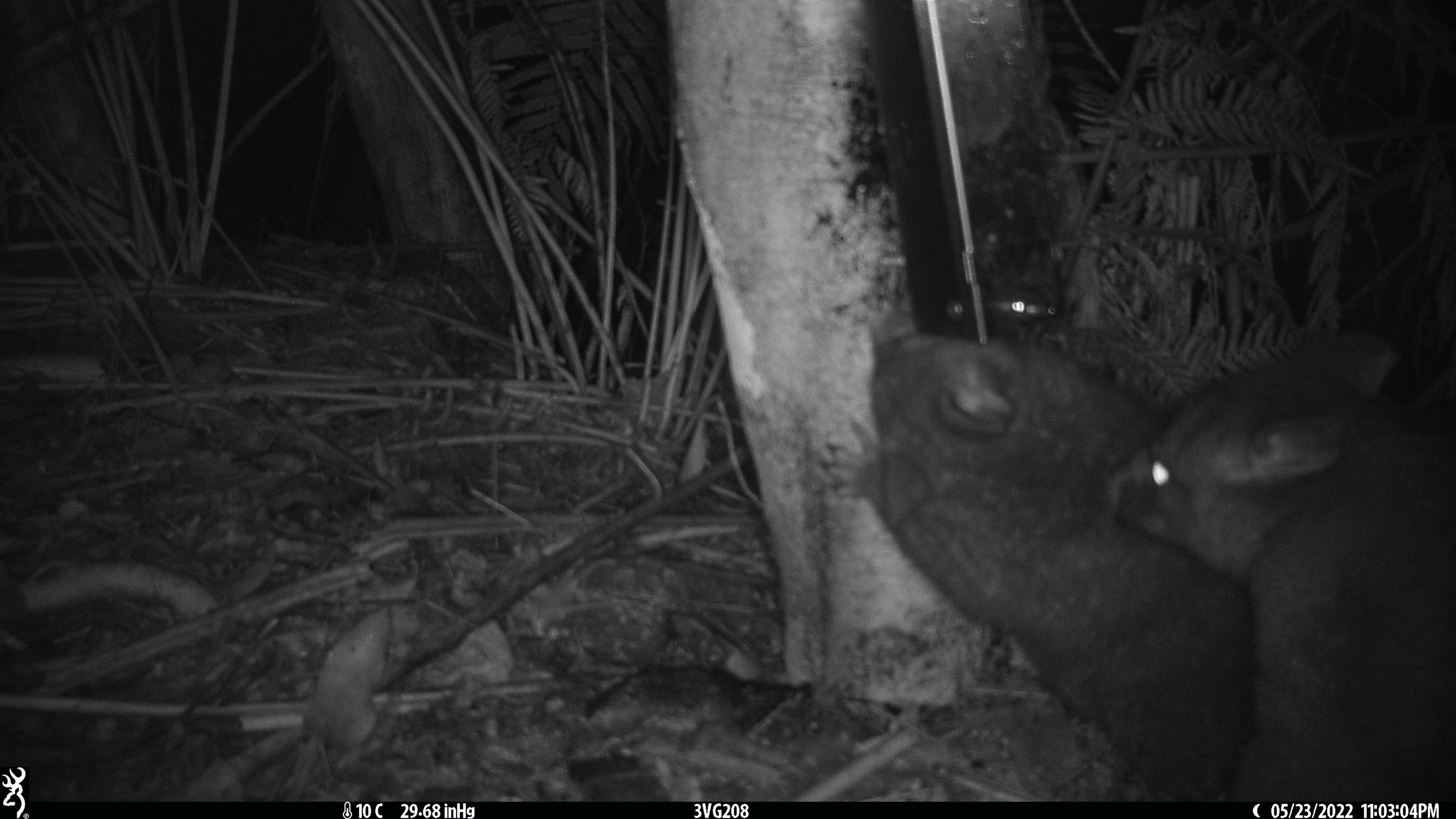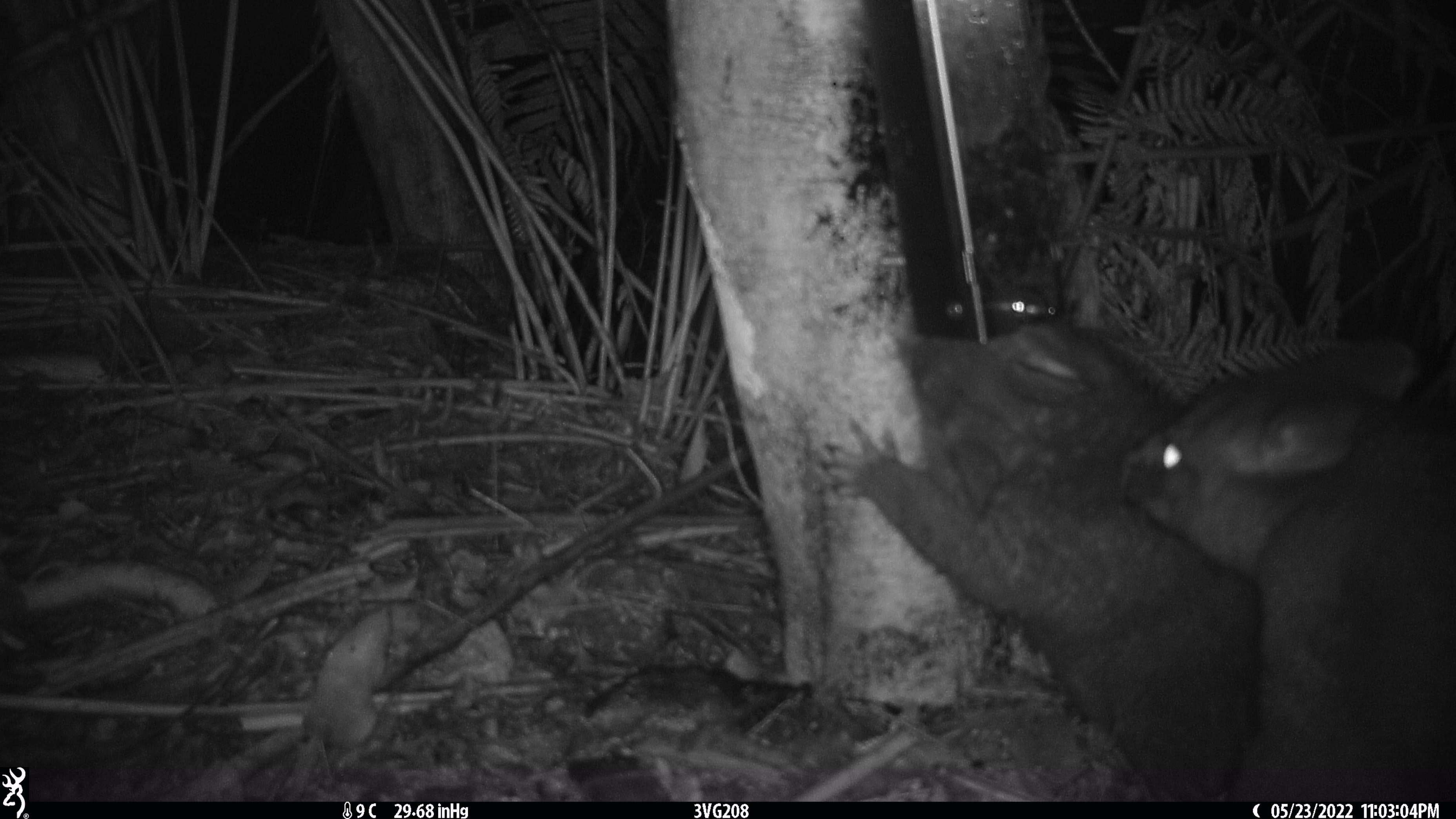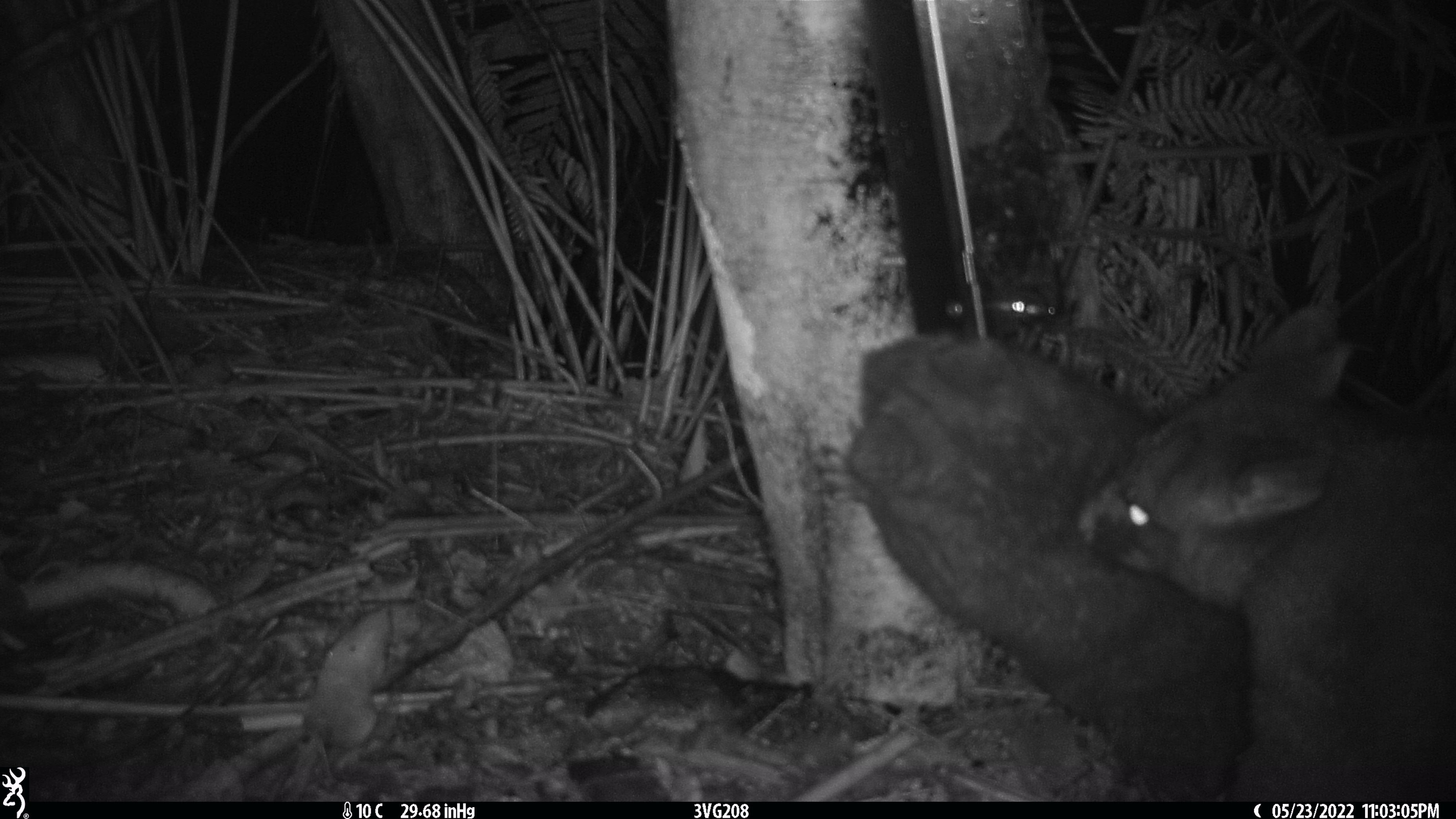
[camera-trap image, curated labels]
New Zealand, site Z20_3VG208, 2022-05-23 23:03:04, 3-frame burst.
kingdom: Animalia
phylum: Chordata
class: Mammalia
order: Diprotodontia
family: Phalangeridae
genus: Trichosurus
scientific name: Trichosurus vulpecula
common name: common brushtail possum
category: possum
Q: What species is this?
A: Possum (common brushtail possum) (Trichosurus vulpecula).